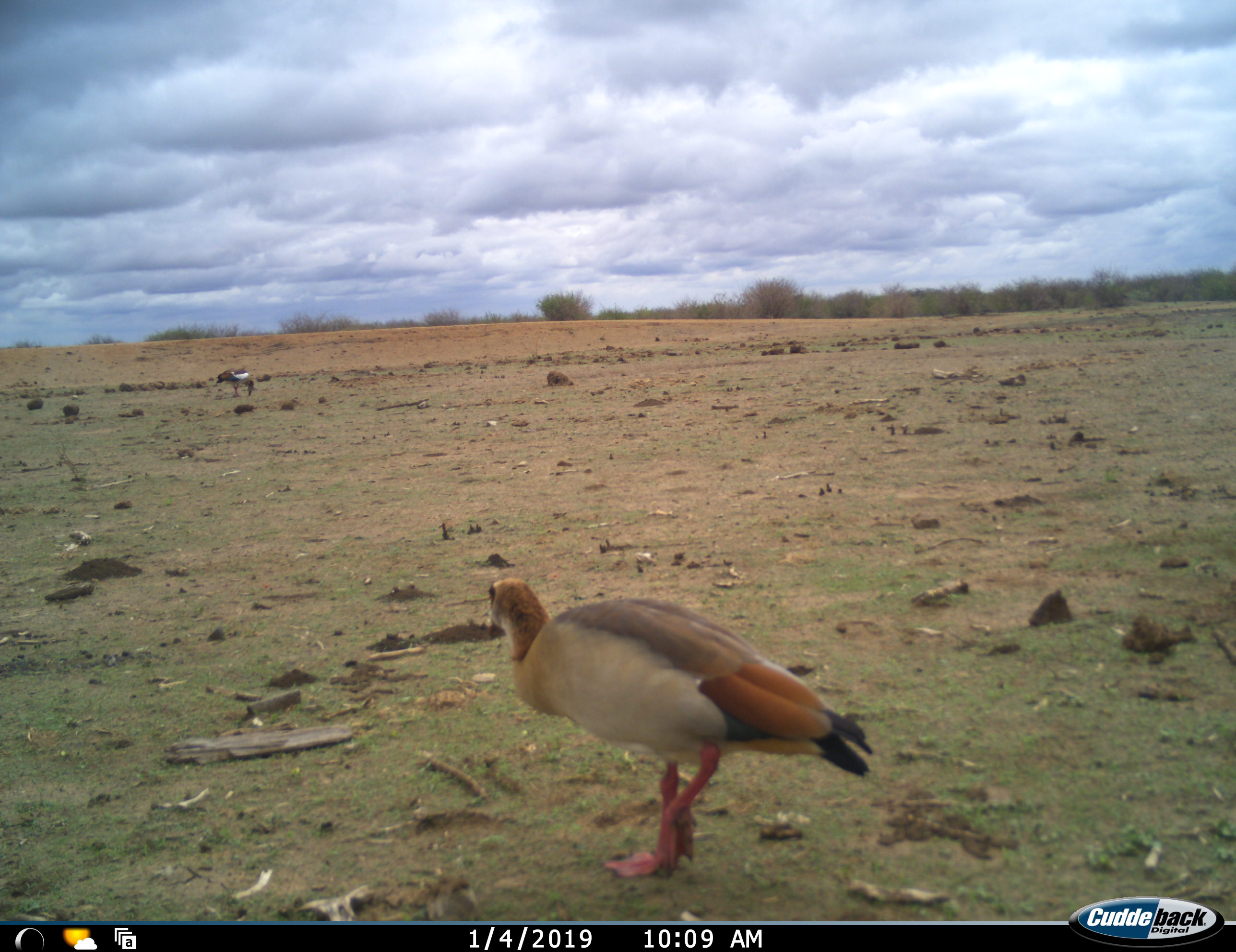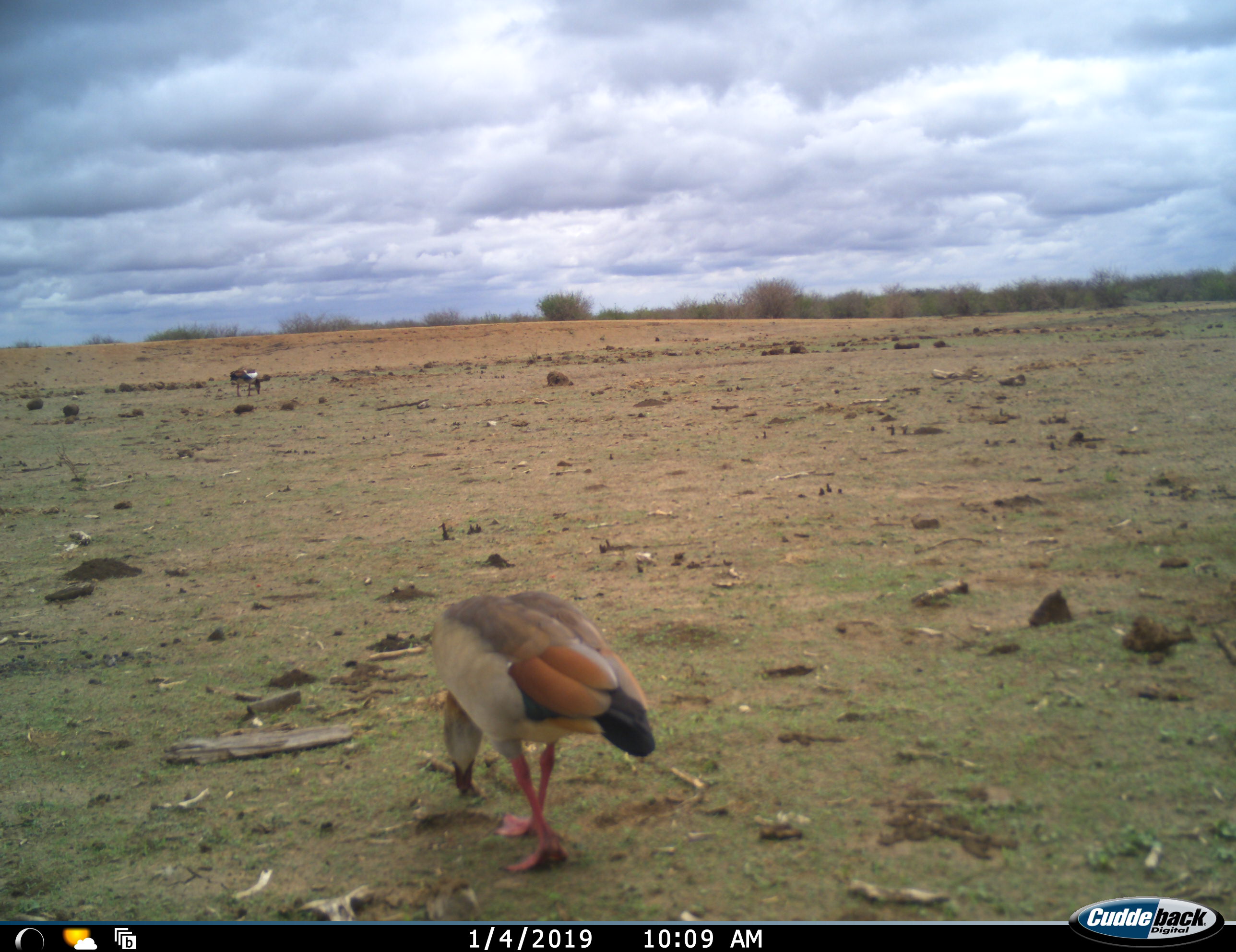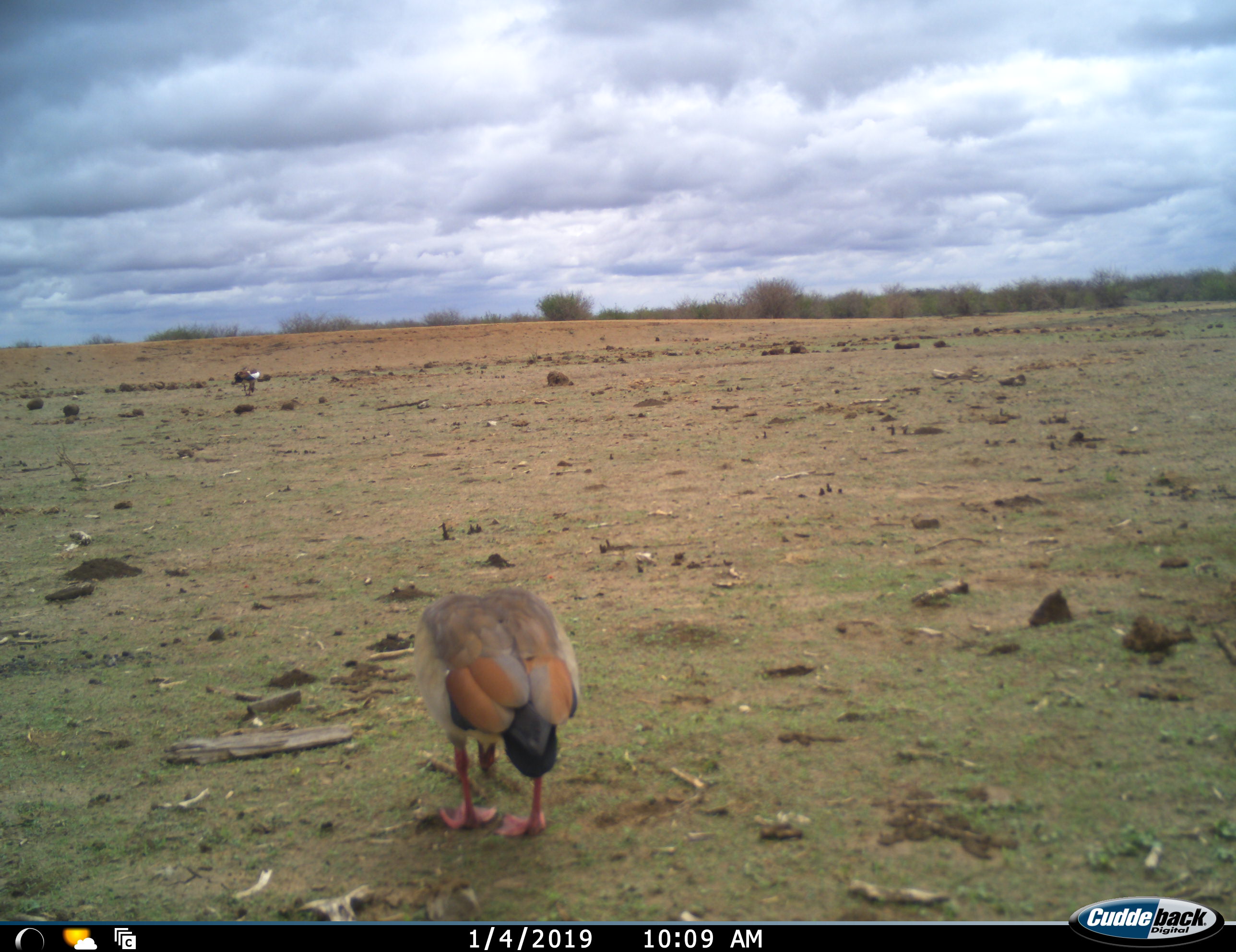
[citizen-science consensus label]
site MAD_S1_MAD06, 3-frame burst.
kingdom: Animalia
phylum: Chordata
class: Aves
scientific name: Aves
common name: bird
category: birdother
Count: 2.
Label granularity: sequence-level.